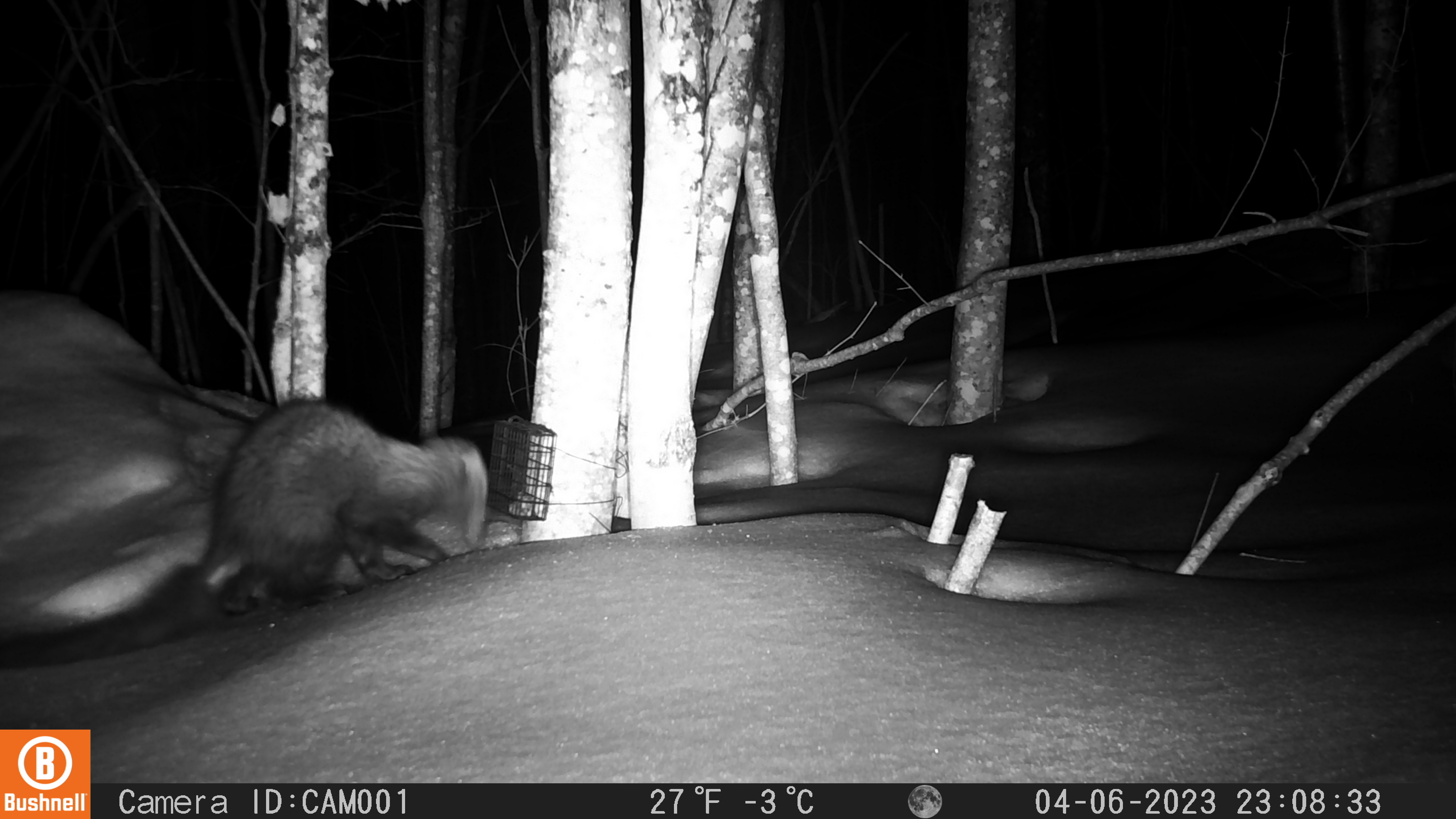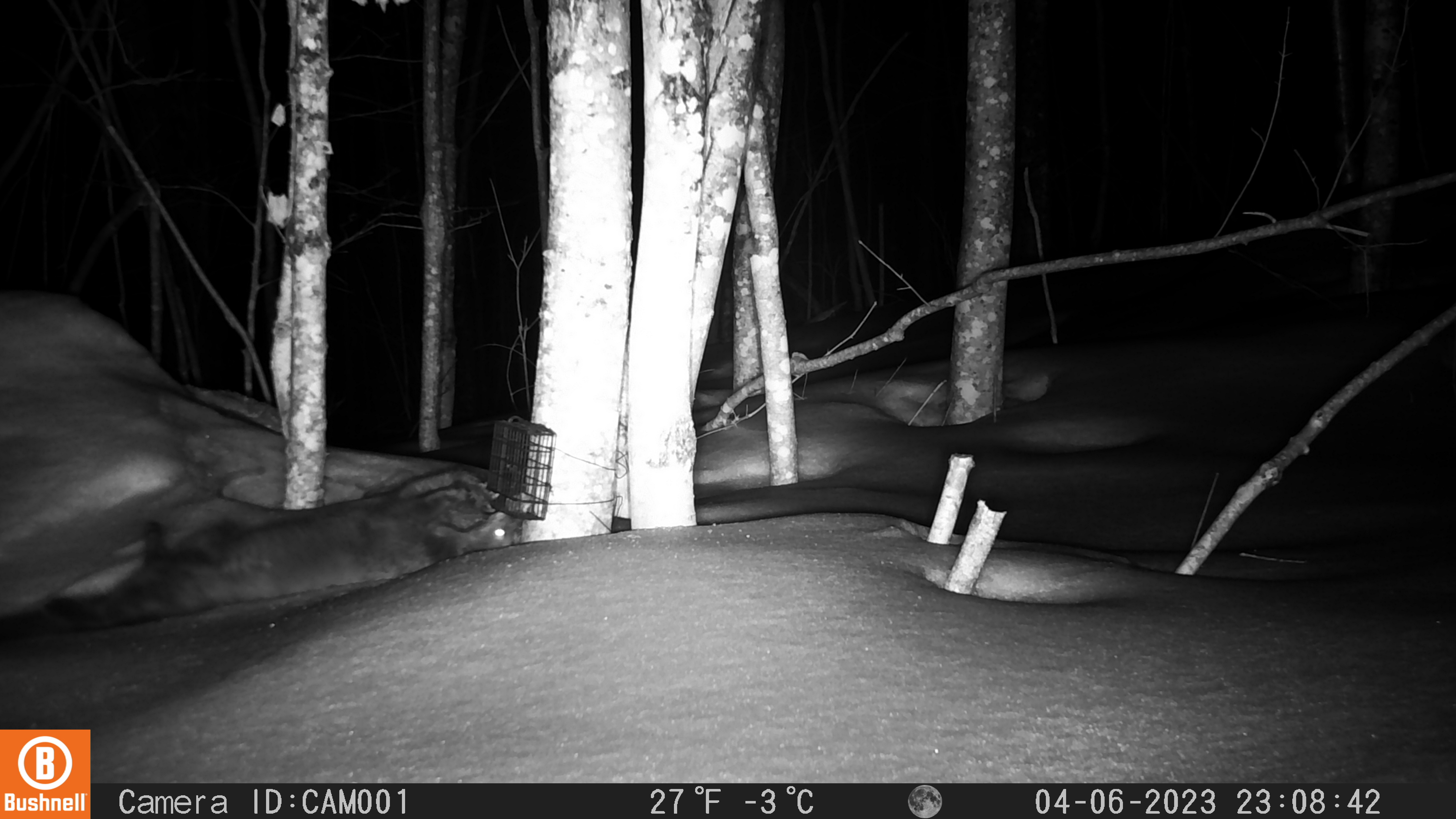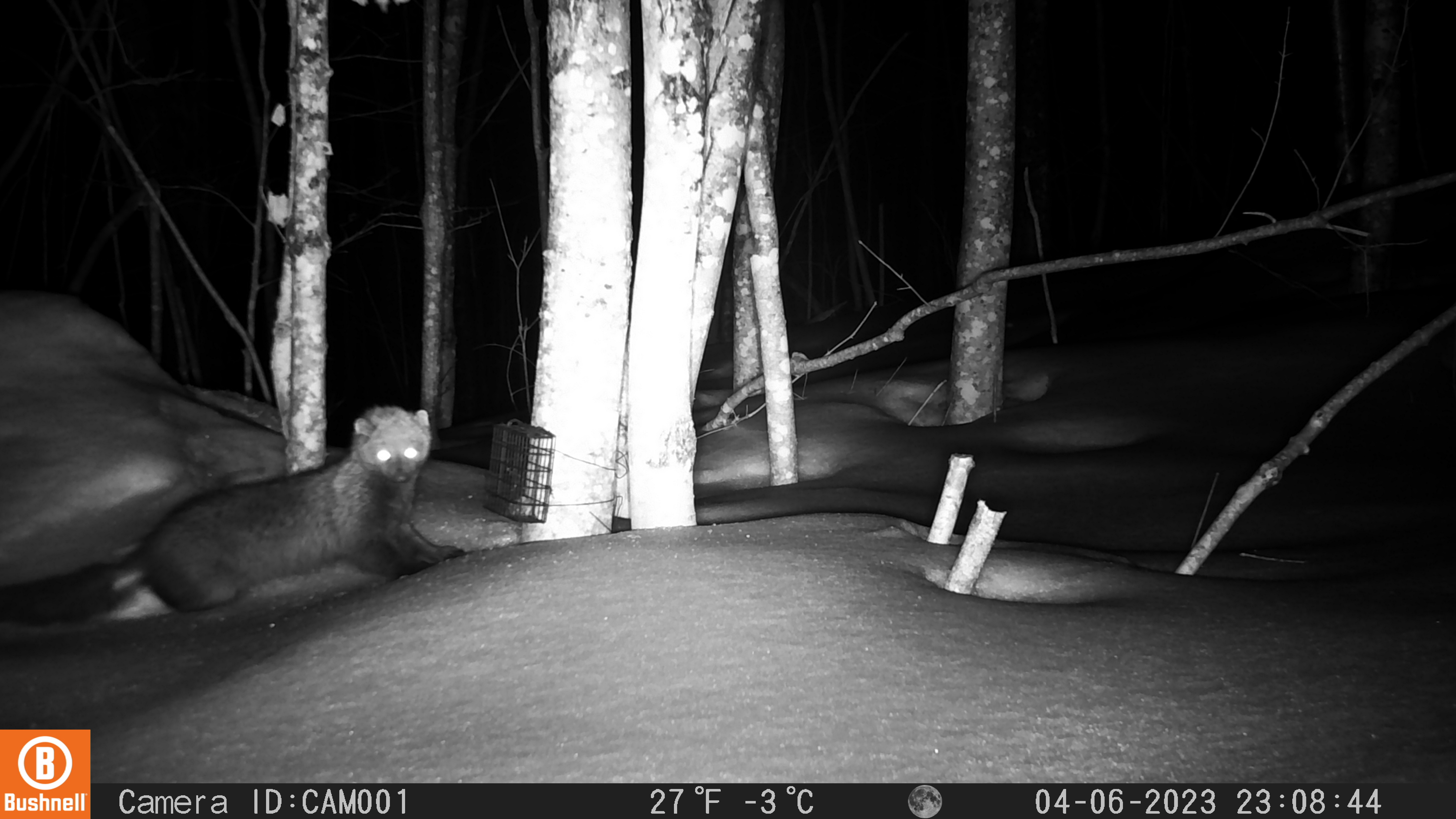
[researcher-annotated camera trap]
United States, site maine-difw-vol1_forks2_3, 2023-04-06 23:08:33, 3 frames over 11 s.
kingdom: Animalia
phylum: Chordata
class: Mammalia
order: Carnivora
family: Mustelidae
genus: Pekania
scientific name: Pekania pennanti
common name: fisher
Fisher (Pekania pennanti).